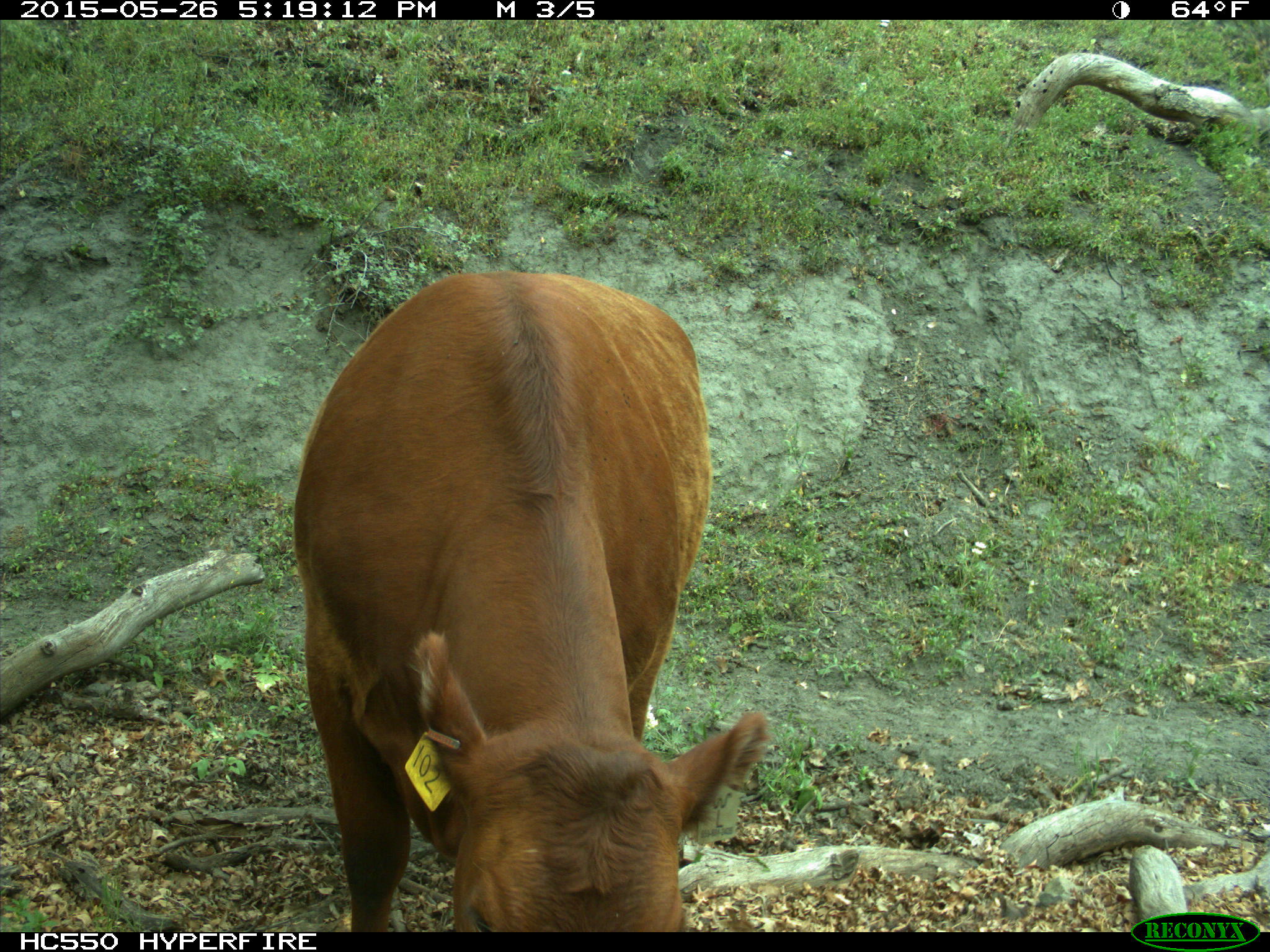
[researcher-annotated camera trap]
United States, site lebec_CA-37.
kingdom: Animalia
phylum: Chordata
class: Mammalia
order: Artiodactyla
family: Bovidae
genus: Bos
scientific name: Bos taurus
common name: domestic cow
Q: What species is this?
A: Bos taurus (domestic cow).